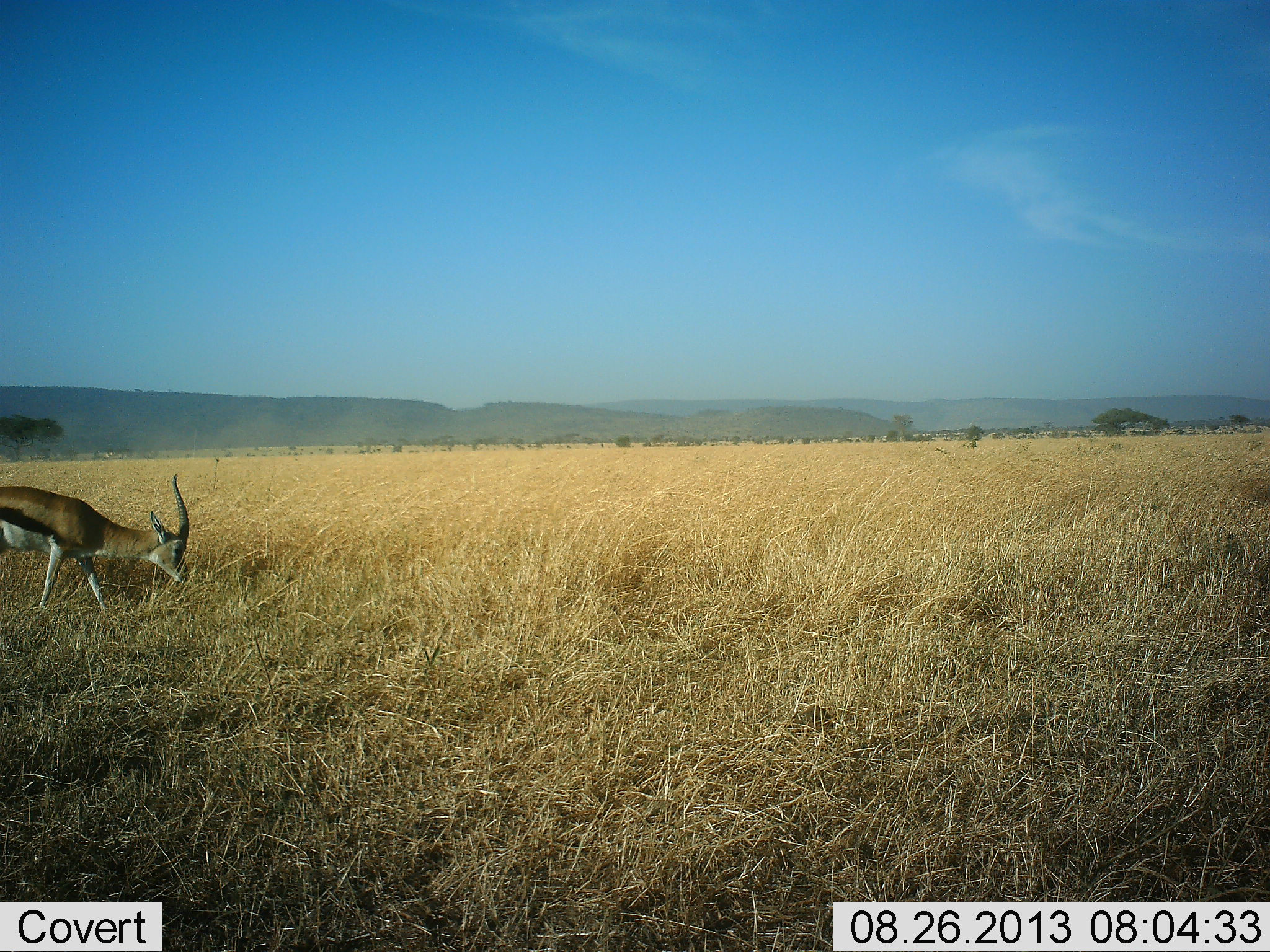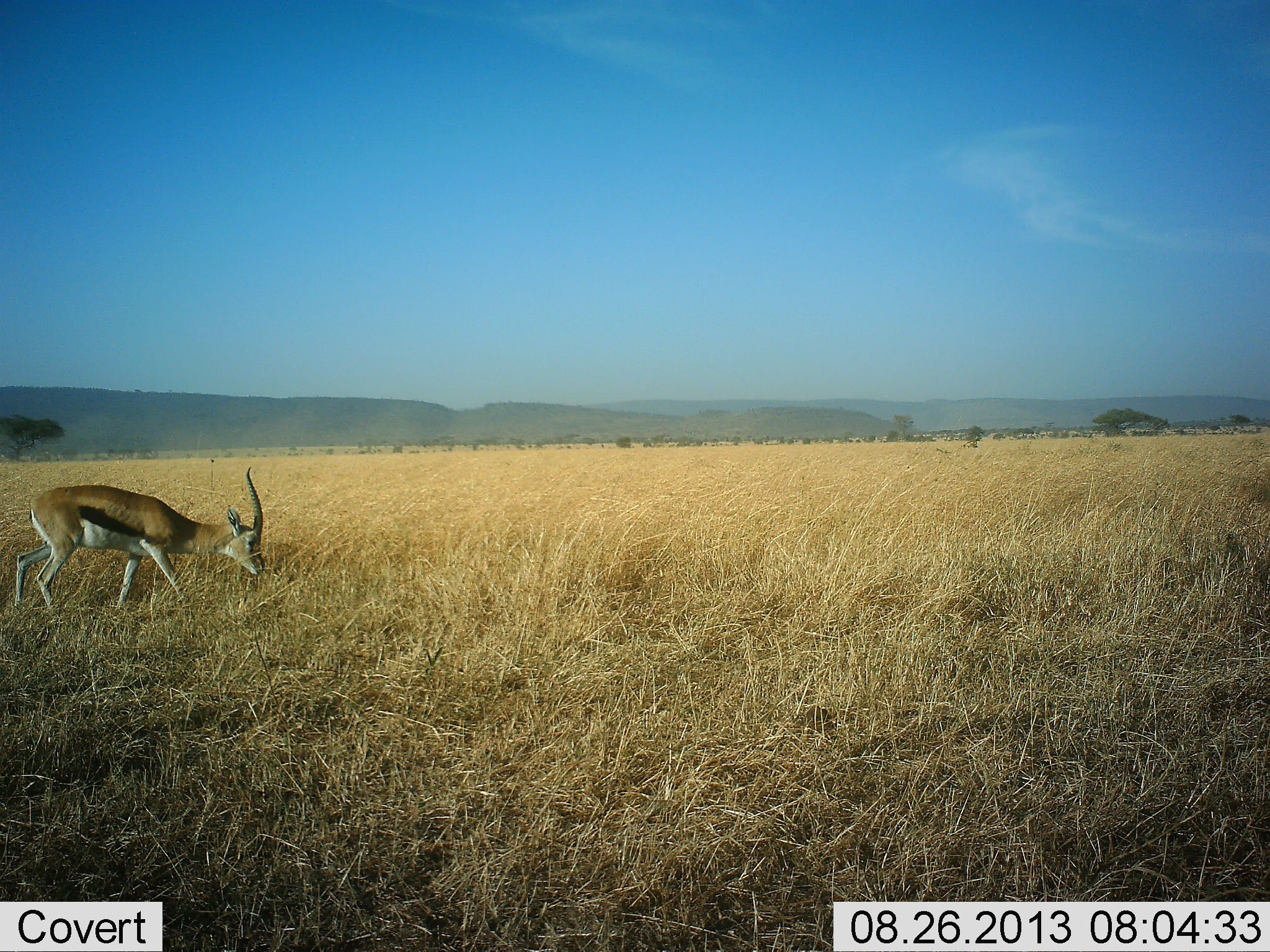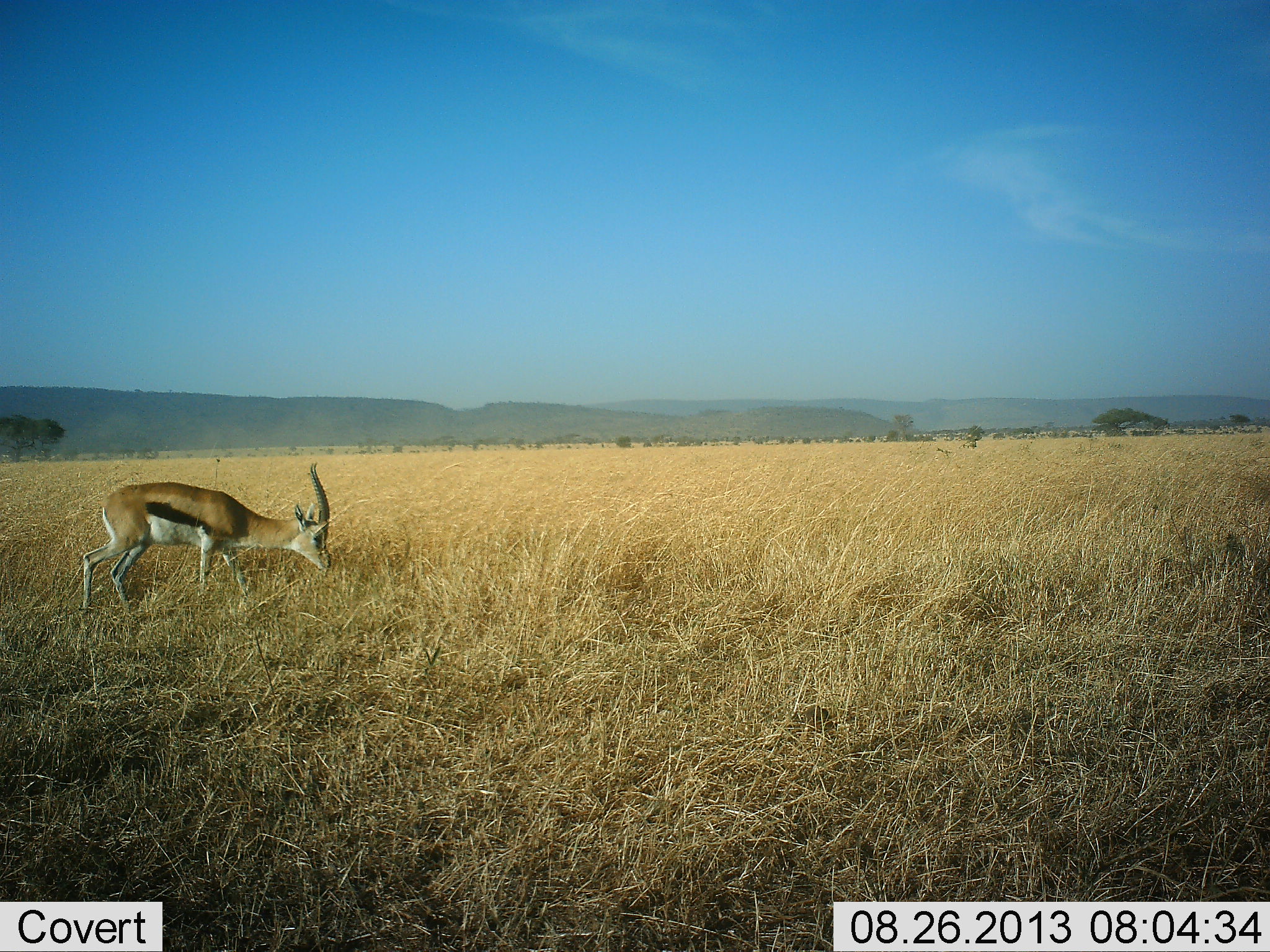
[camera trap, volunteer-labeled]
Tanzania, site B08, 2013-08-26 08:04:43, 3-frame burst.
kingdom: Animalia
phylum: Chordata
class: Mammalia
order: Artiodactyla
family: Bovidae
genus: Eudorcas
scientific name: Eudorcas thomsonii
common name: thomson's gazelle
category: gazellethomsons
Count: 1.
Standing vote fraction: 6%.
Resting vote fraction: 0%.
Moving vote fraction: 67%.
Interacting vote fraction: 0%.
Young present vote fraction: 0%.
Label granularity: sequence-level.